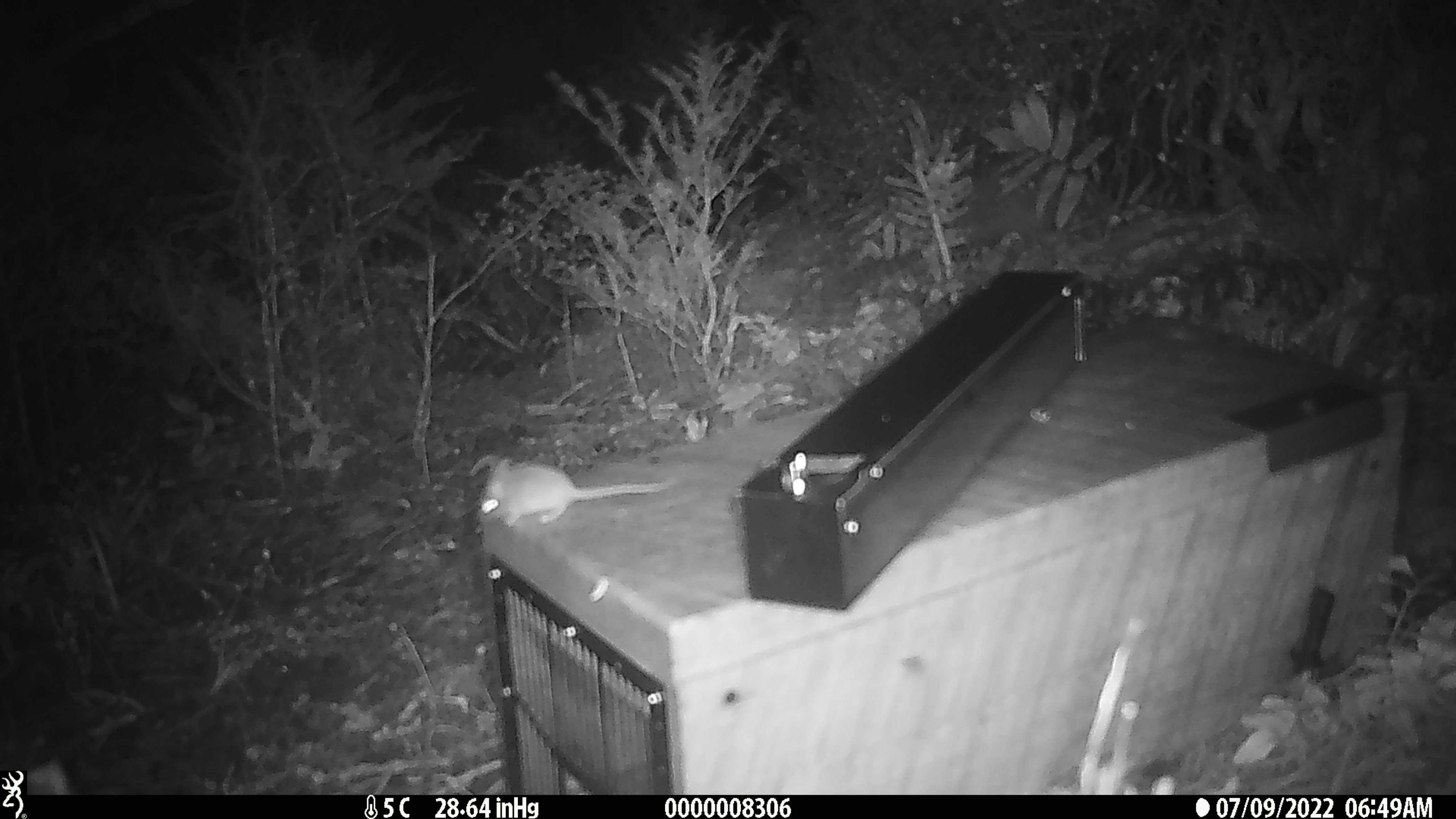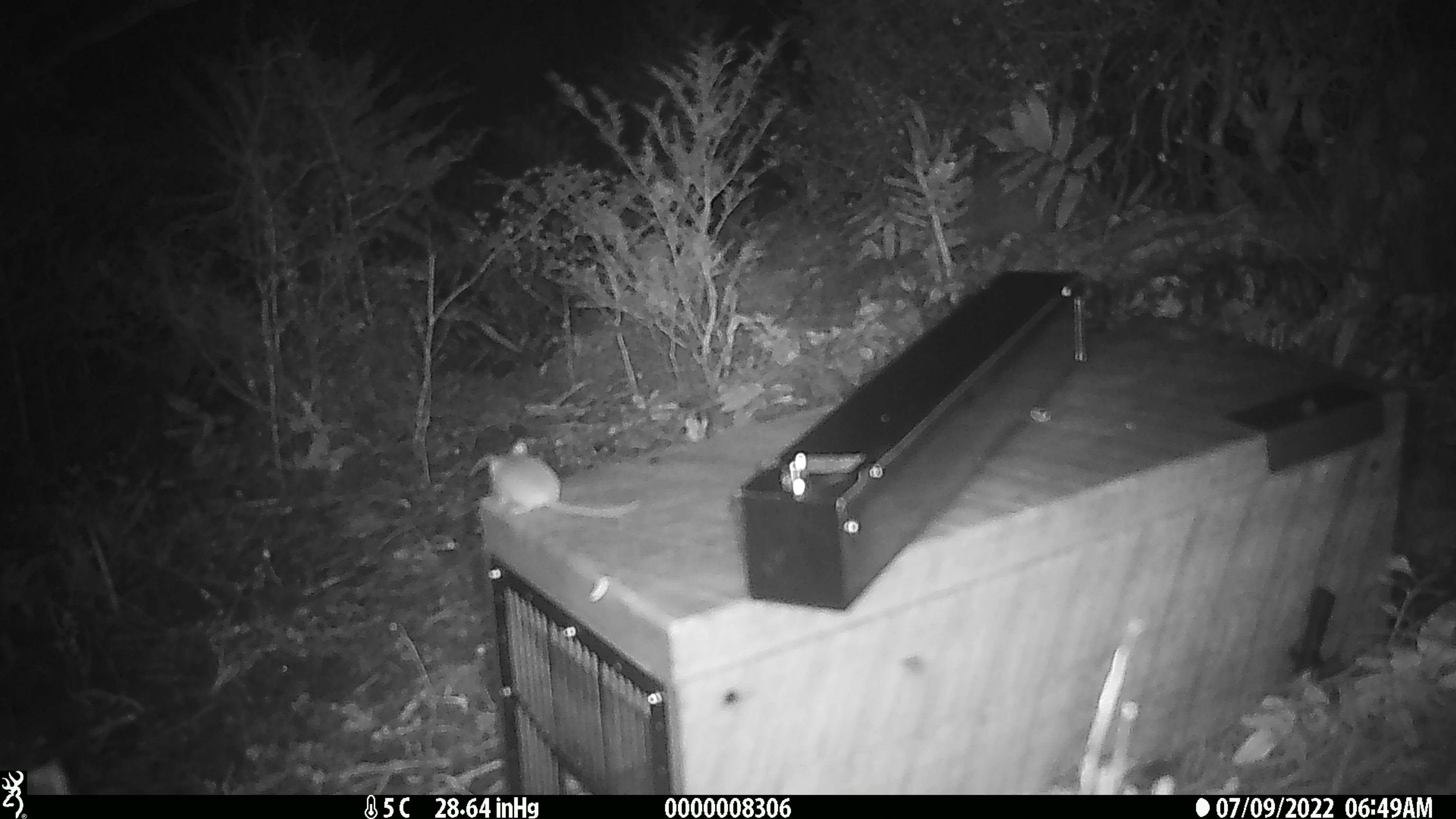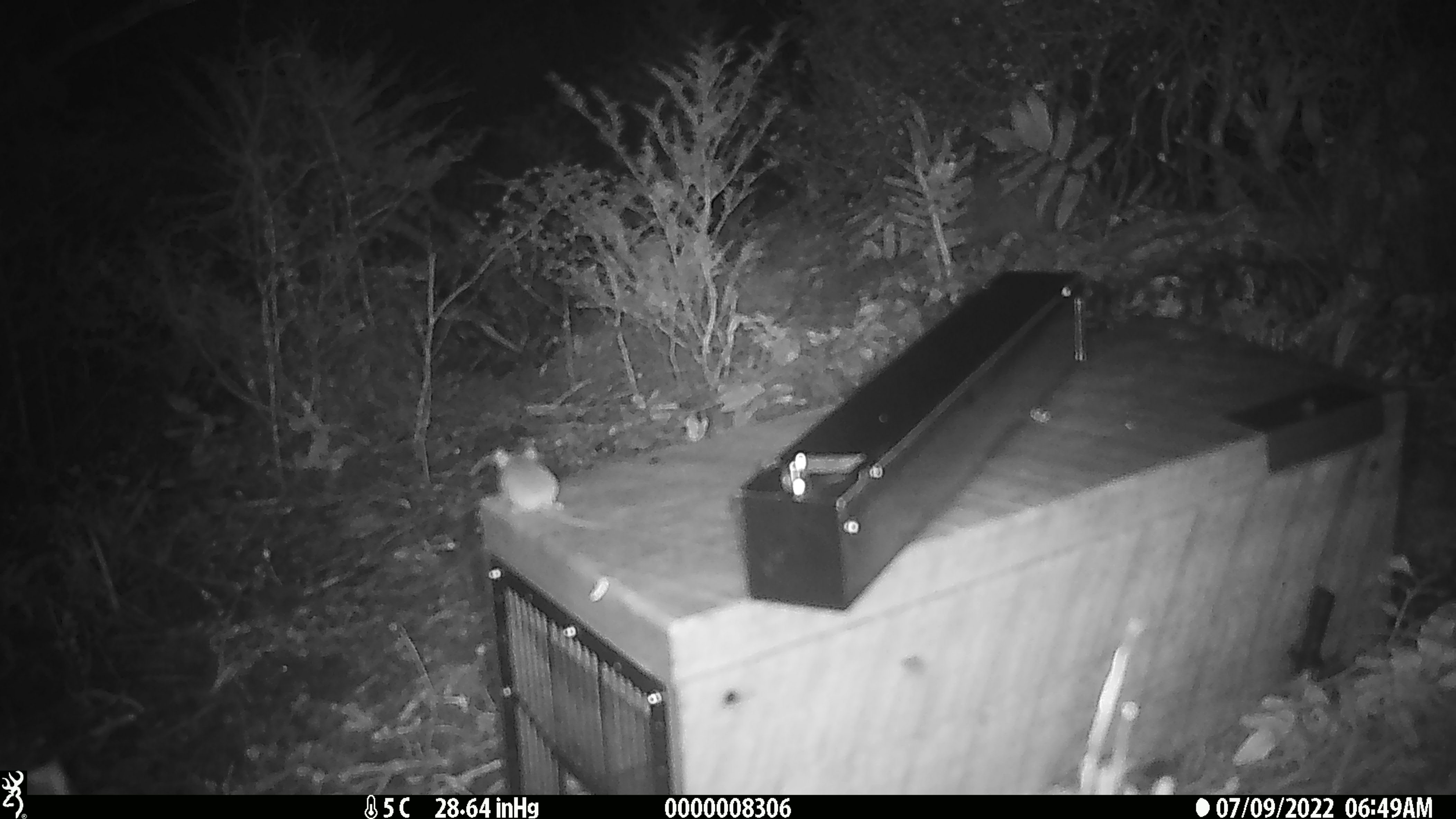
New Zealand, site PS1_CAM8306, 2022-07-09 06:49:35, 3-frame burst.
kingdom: Animalia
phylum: Chordata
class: Mammalia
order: Rodentia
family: Muridae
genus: Mus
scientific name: Mus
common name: mouse